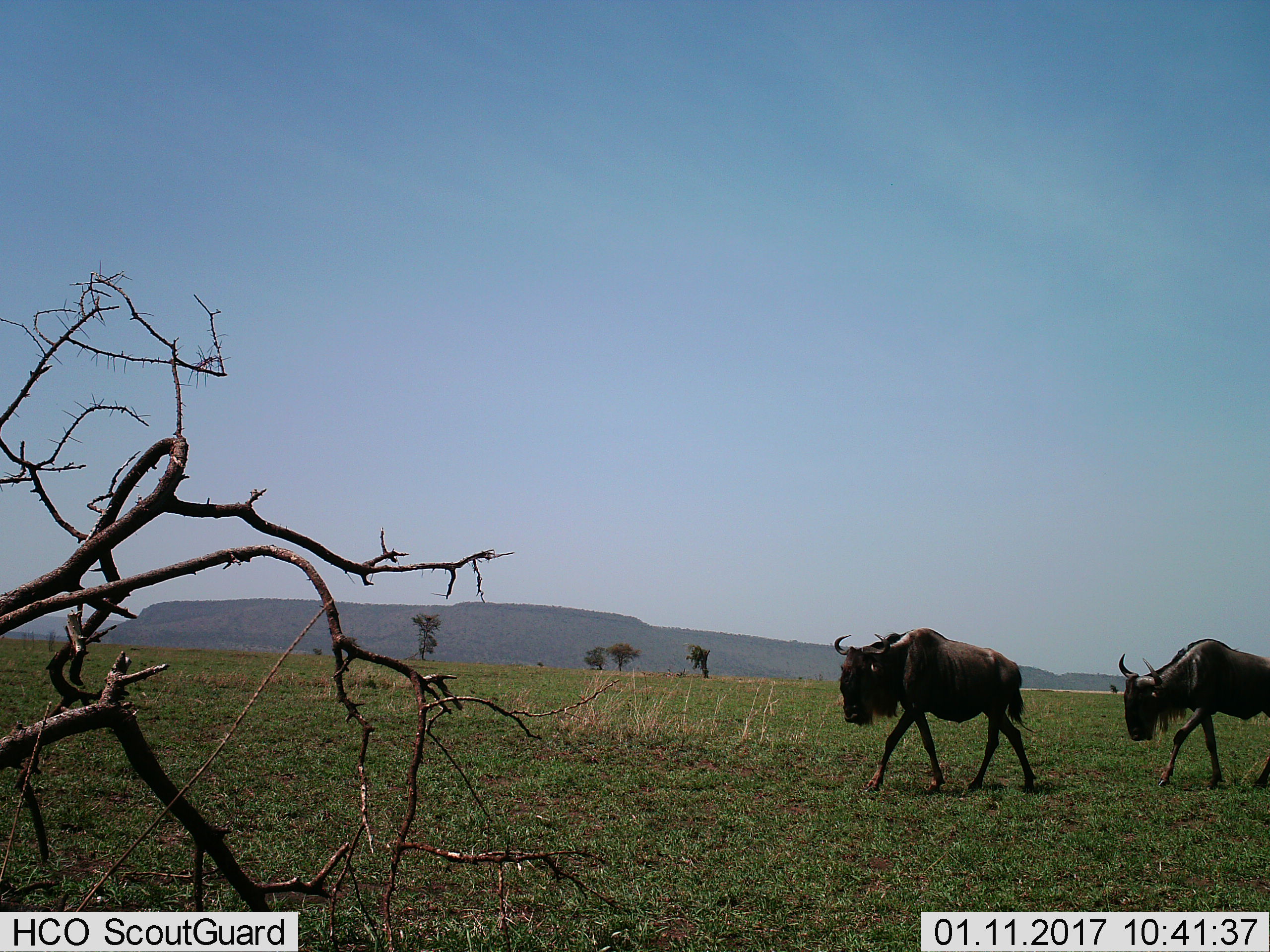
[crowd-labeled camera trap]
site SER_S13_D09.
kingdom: Animalia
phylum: Chordata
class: Mammalia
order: Artiodactyla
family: Bovidae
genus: Connochaetes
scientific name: Connochaetes taurinus taurinus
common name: blue wildebeest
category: wildebeestblue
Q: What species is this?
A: Wildebeestblue (blue wildebeest) (Connochaetes taurinus taurinus).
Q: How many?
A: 2.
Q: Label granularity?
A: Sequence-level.